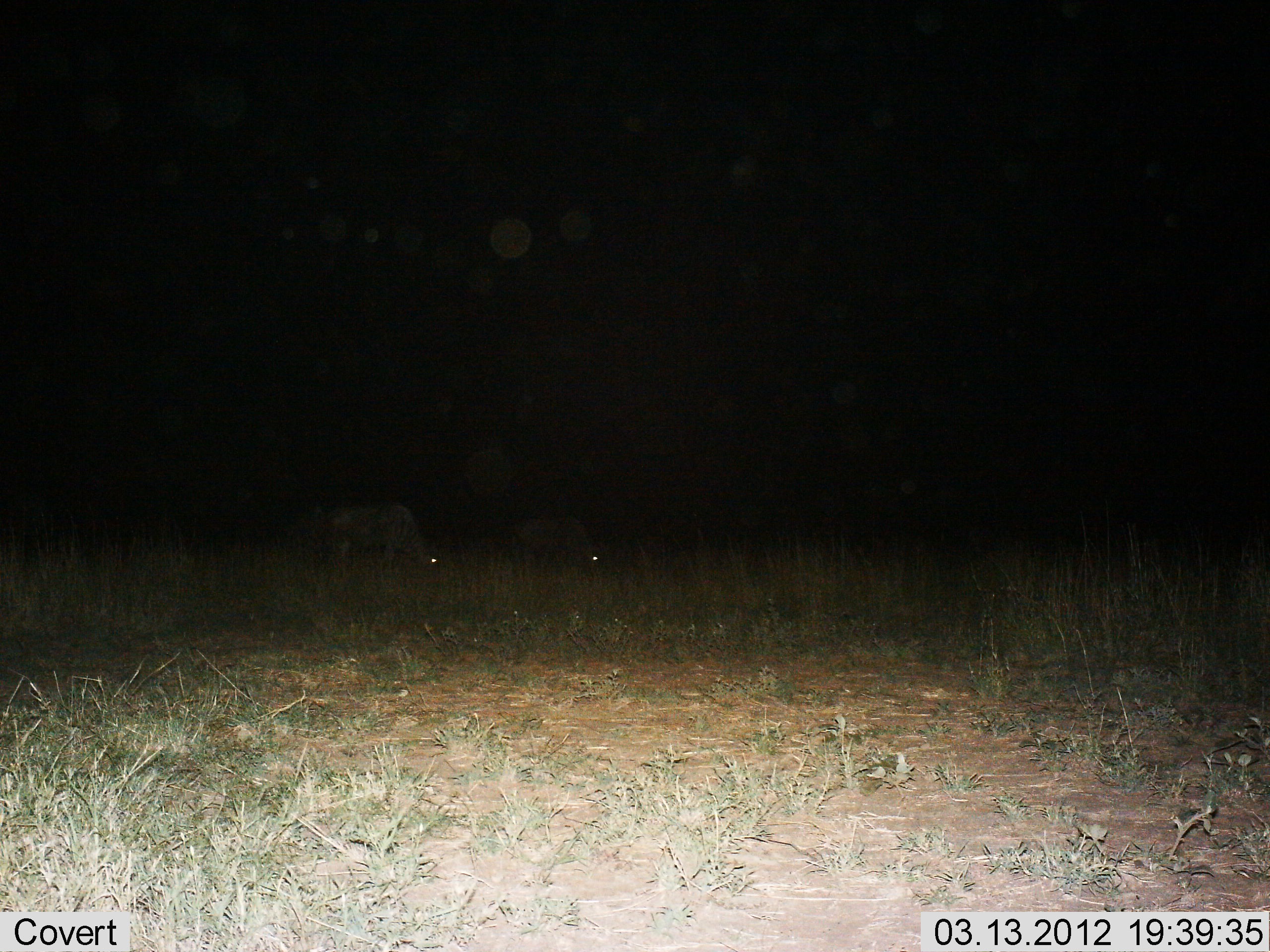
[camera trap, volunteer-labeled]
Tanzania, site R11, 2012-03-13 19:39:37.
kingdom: Animalia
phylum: Chordata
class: Mammalia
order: Artiodactyla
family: Bovidae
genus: Connochaetes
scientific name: Connochaetes taurinus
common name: blue wildebeest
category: wildebeest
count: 2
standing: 25%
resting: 0%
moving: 0%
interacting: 0%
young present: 0%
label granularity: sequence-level